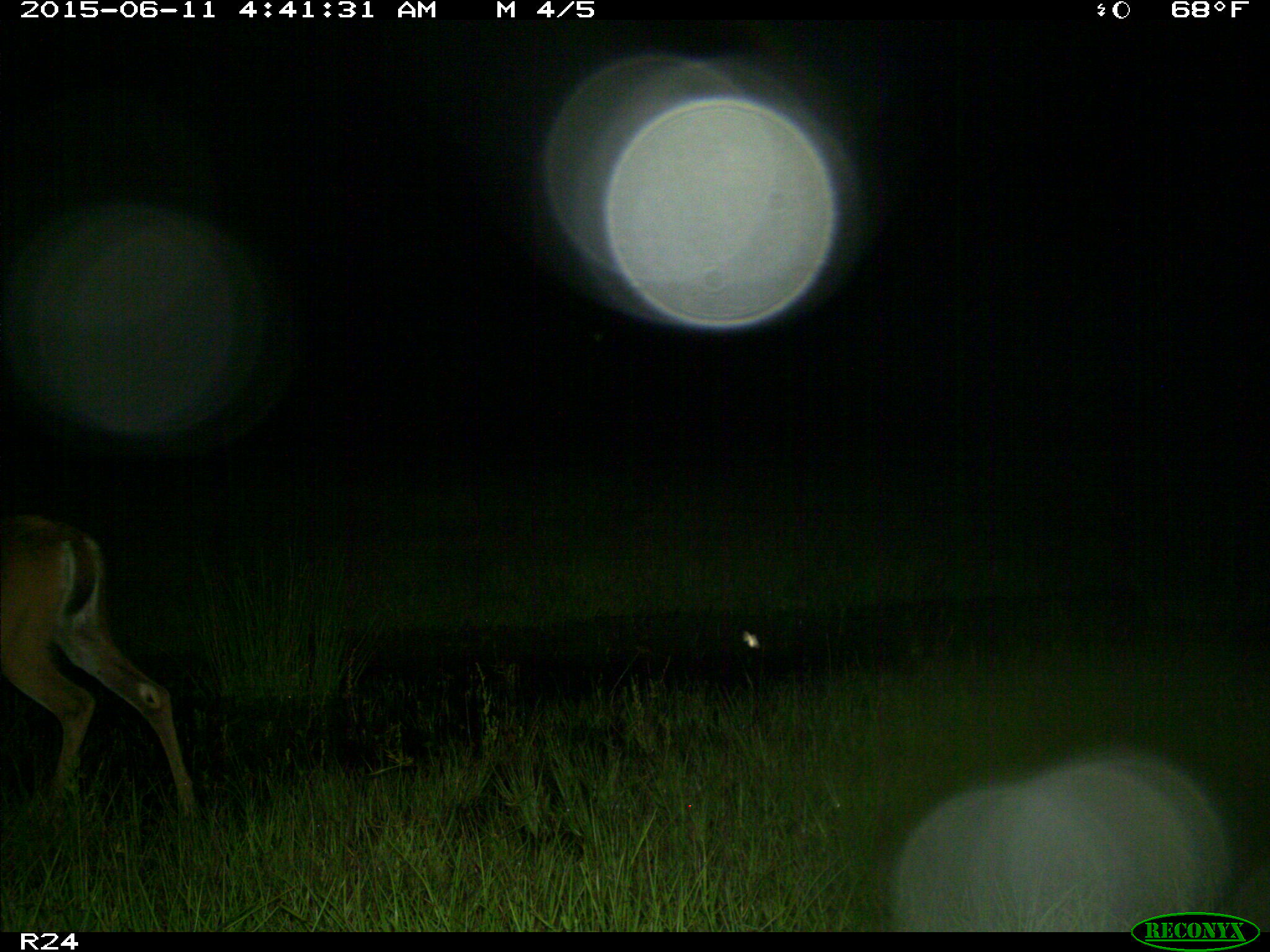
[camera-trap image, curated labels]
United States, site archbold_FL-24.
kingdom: Animalia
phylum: Chordata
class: Mammalia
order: Artiodactyla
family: Bovidae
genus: Bos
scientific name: Bos taurus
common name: domestic cow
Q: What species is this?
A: Bos taurus (domestic cow).